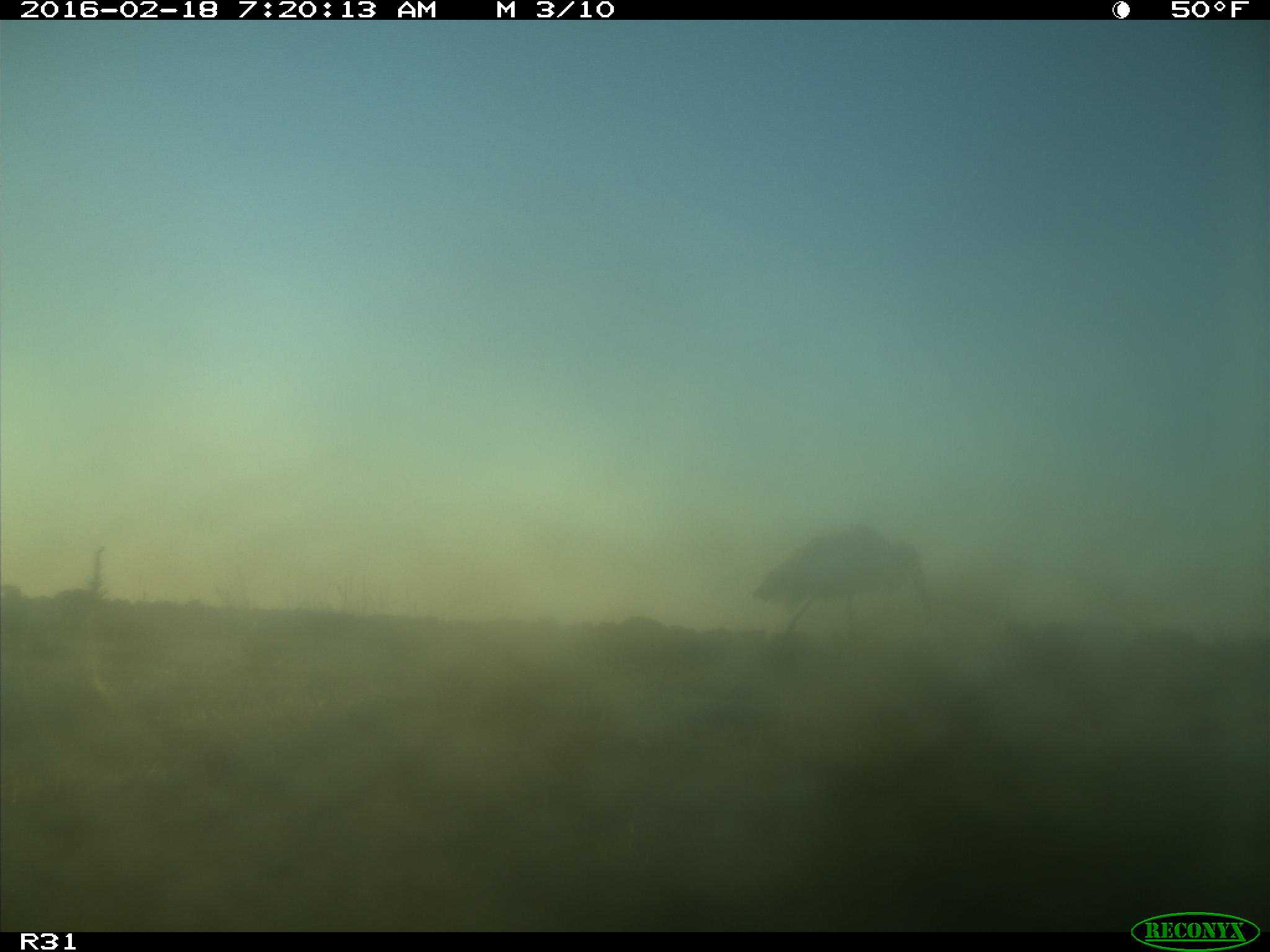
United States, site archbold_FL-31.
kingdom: Animalia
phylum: Chordata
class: Aves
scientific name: Aves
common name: birds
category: unidentified bird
Unidentified bird (birds) (Aves).